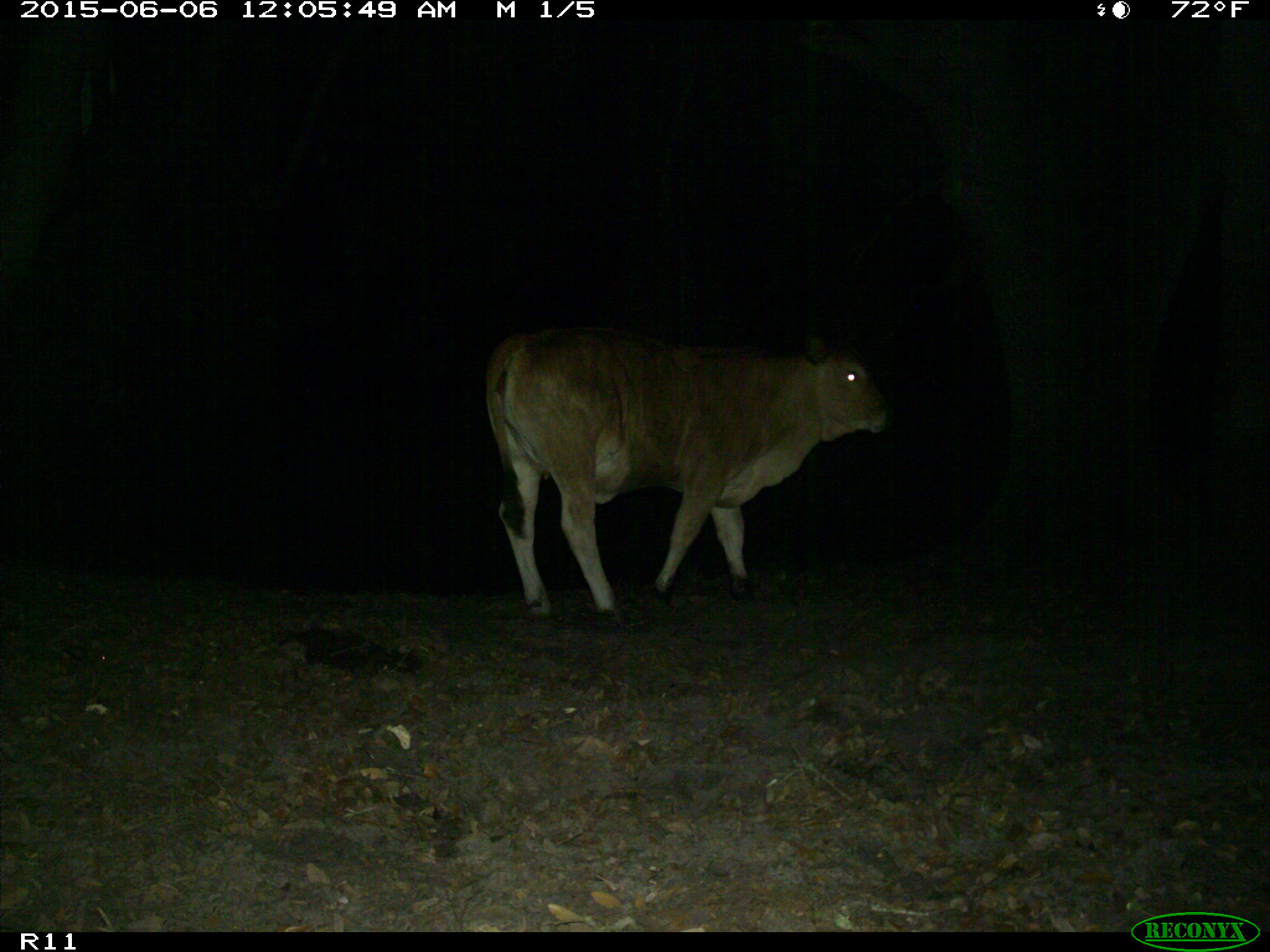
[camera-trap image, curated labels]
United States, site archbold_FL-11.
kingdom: Animalia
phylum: Chordata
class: Mammalia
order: Artiodactyla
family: Bovidae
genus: Bos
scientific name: Bos taurus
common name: domestic cow